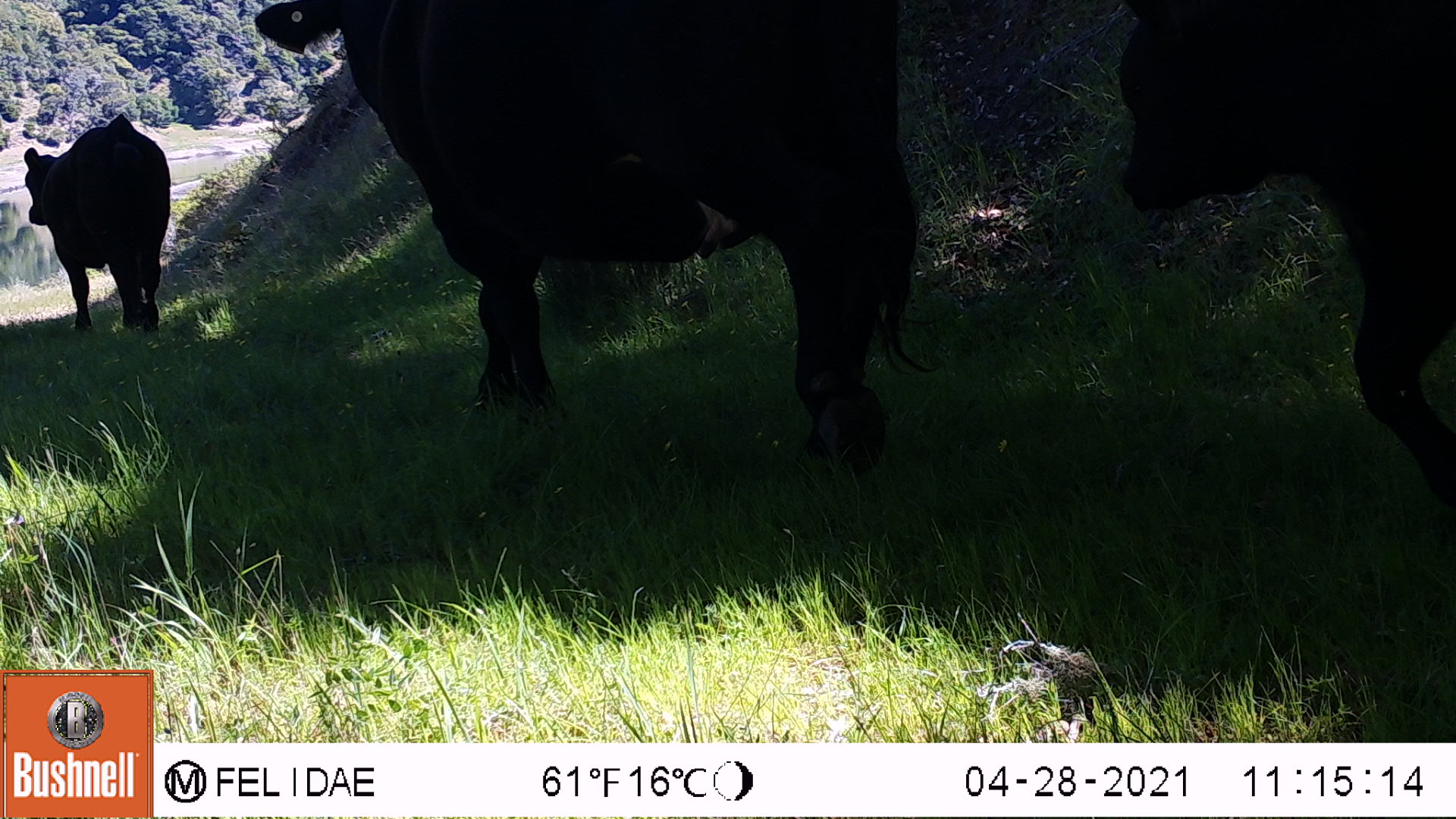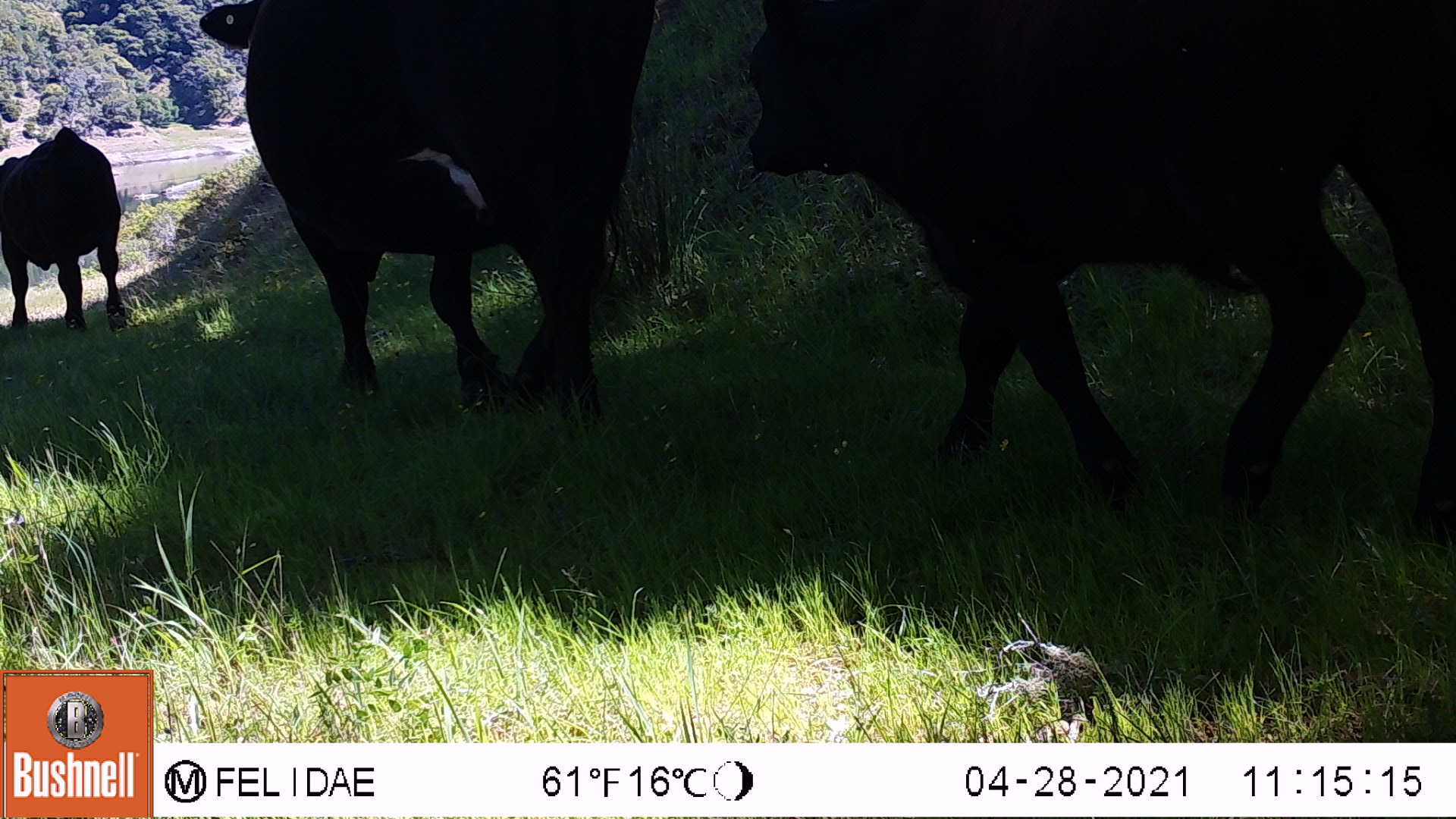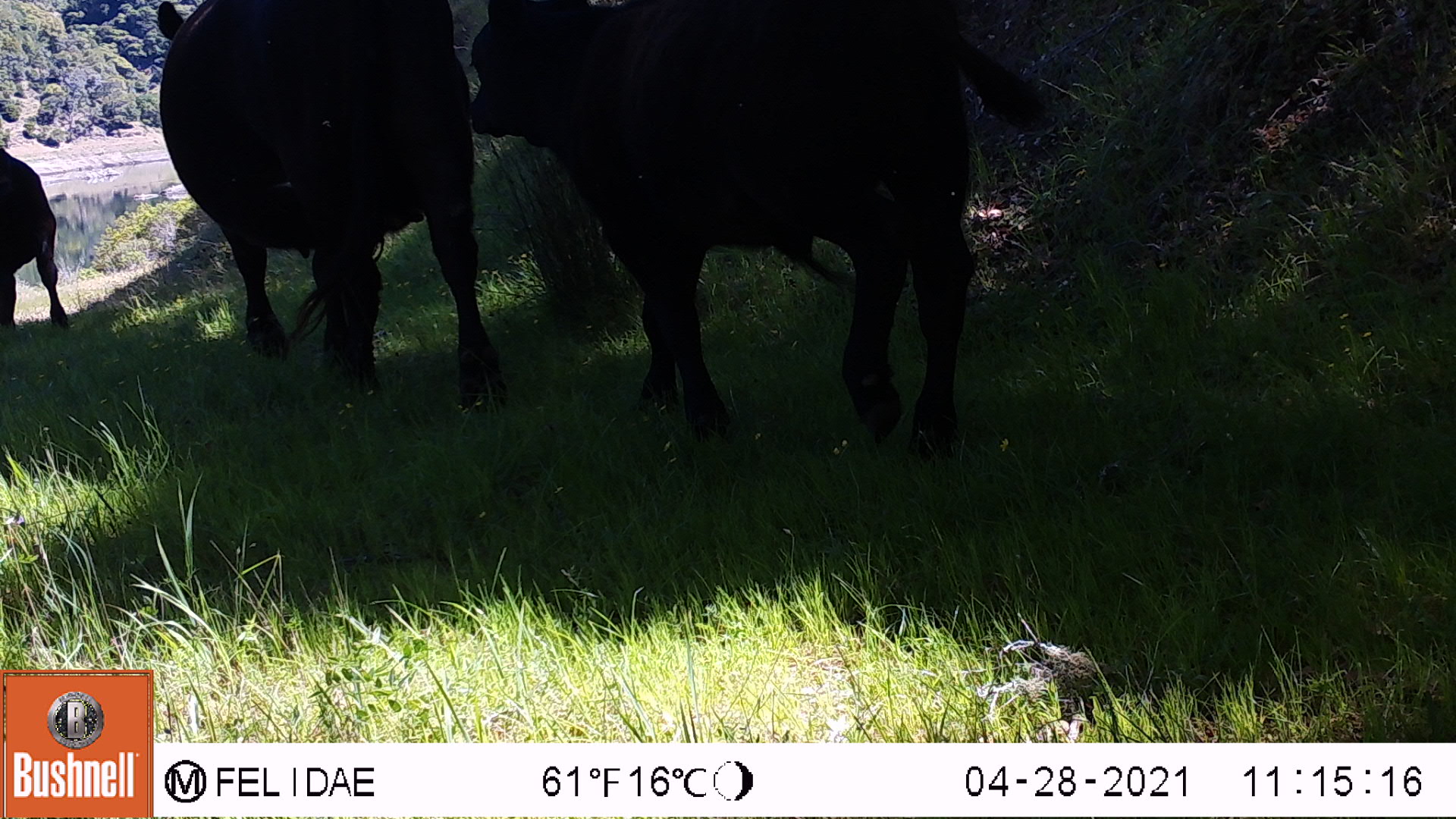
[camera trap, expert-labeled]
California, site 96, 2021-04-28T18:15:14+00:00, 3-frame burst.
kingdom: Animalia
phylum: Chordata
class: Mammalia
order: Artiodactyla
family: Bovidae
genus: Bos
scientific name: Bos taurus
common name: domestic cattle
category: cattle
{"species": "cattle (domestic cattle) (Bos taurus)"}